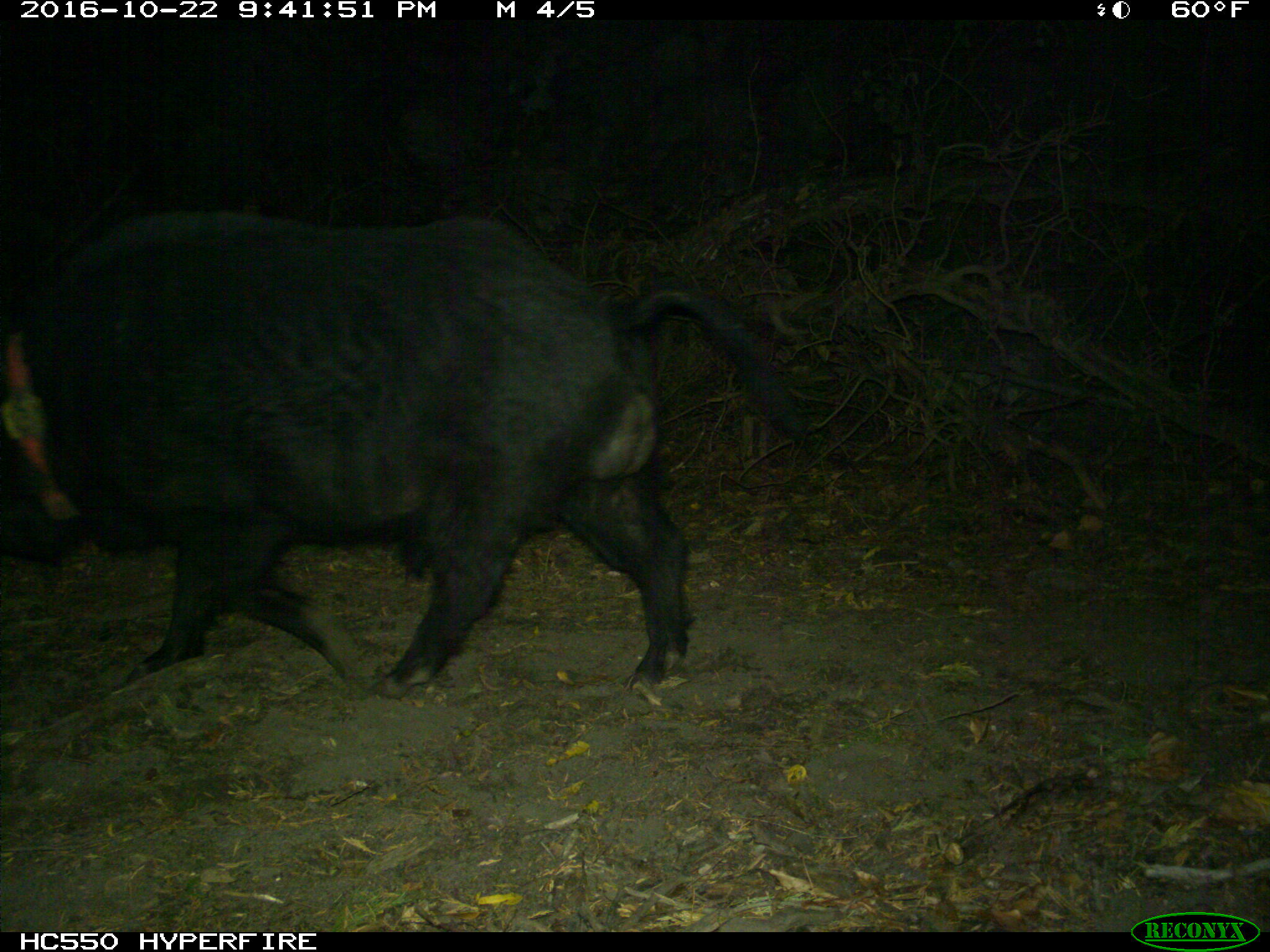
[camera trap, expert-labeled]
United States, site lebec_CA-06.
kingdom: Animalia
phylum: Chordata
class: Mammalia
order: Artiodactyla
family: Suidae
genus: Sus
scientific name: Sus scrofa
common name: wild boar